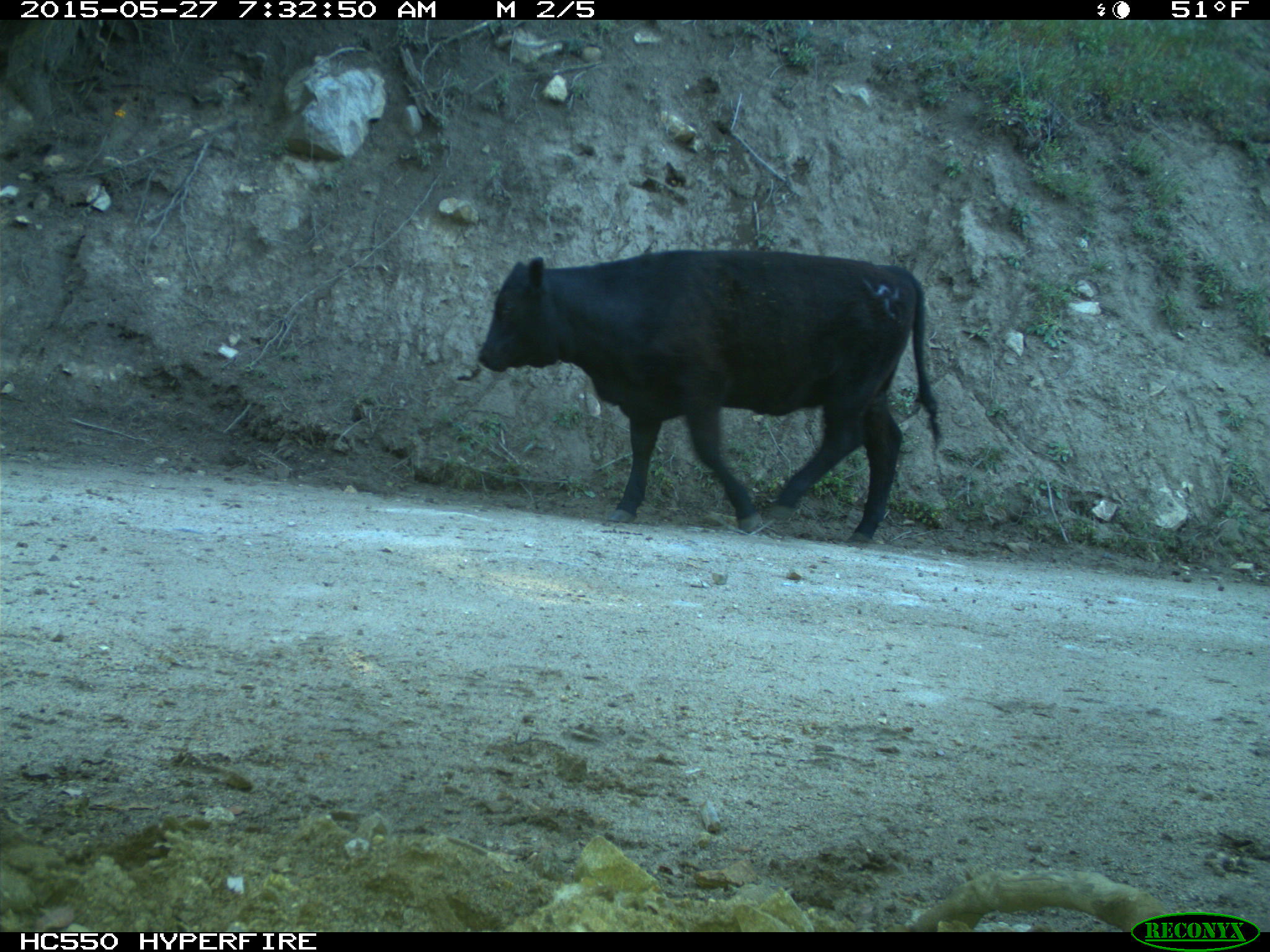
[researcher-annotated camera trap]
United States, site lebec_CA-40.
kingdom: Animalia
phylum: Chordata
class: Mammalia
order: Artiodactyla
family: Bovidae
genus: Bos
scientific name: Bos taurus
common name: domestic cow